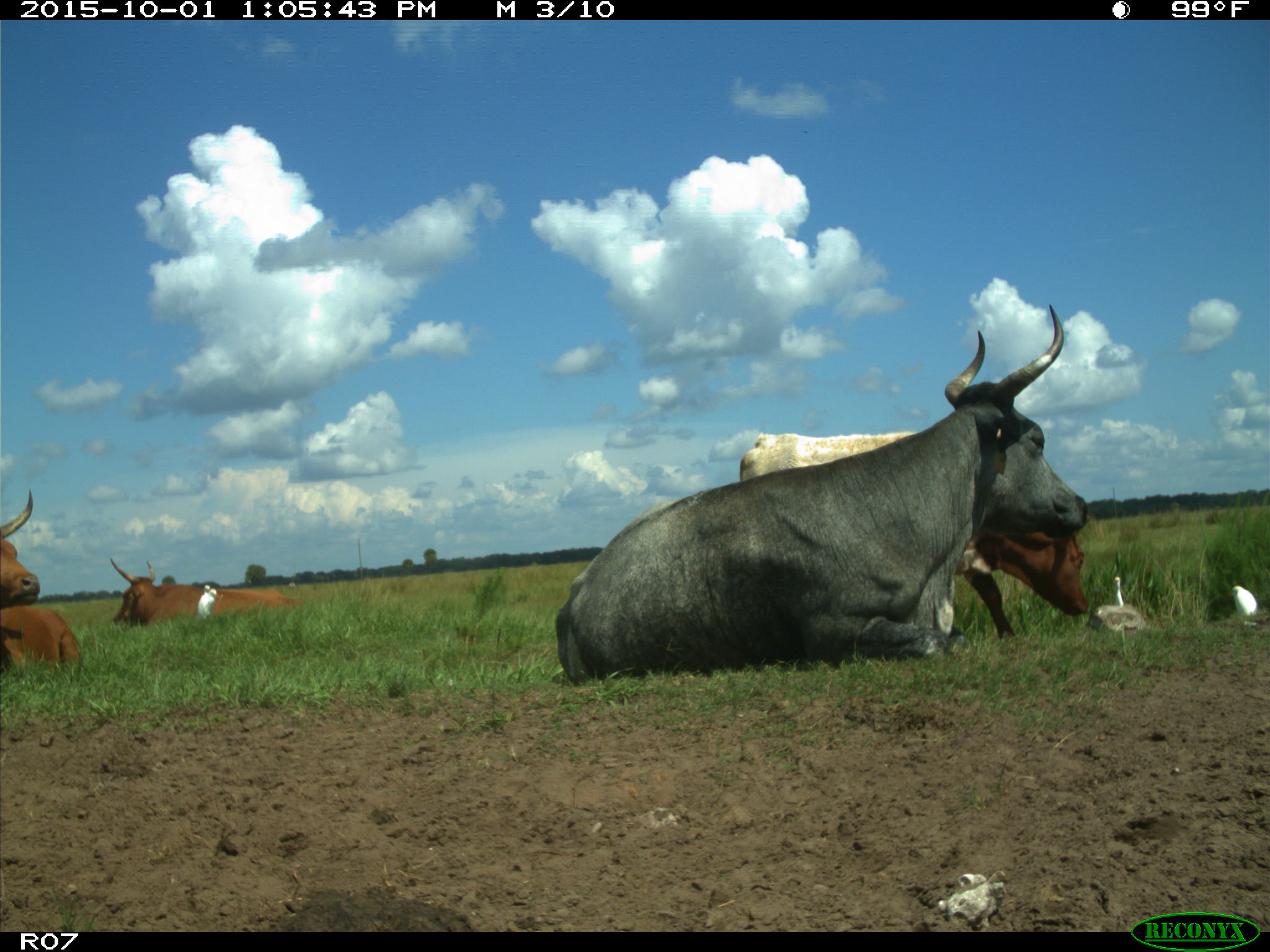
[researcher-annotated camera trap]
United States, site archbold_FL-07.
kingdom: Animalia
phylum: Chordata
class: Mammalia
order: Artiodactyla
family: Bovidae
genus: Bos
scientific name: Bos taurus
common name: domestic cow